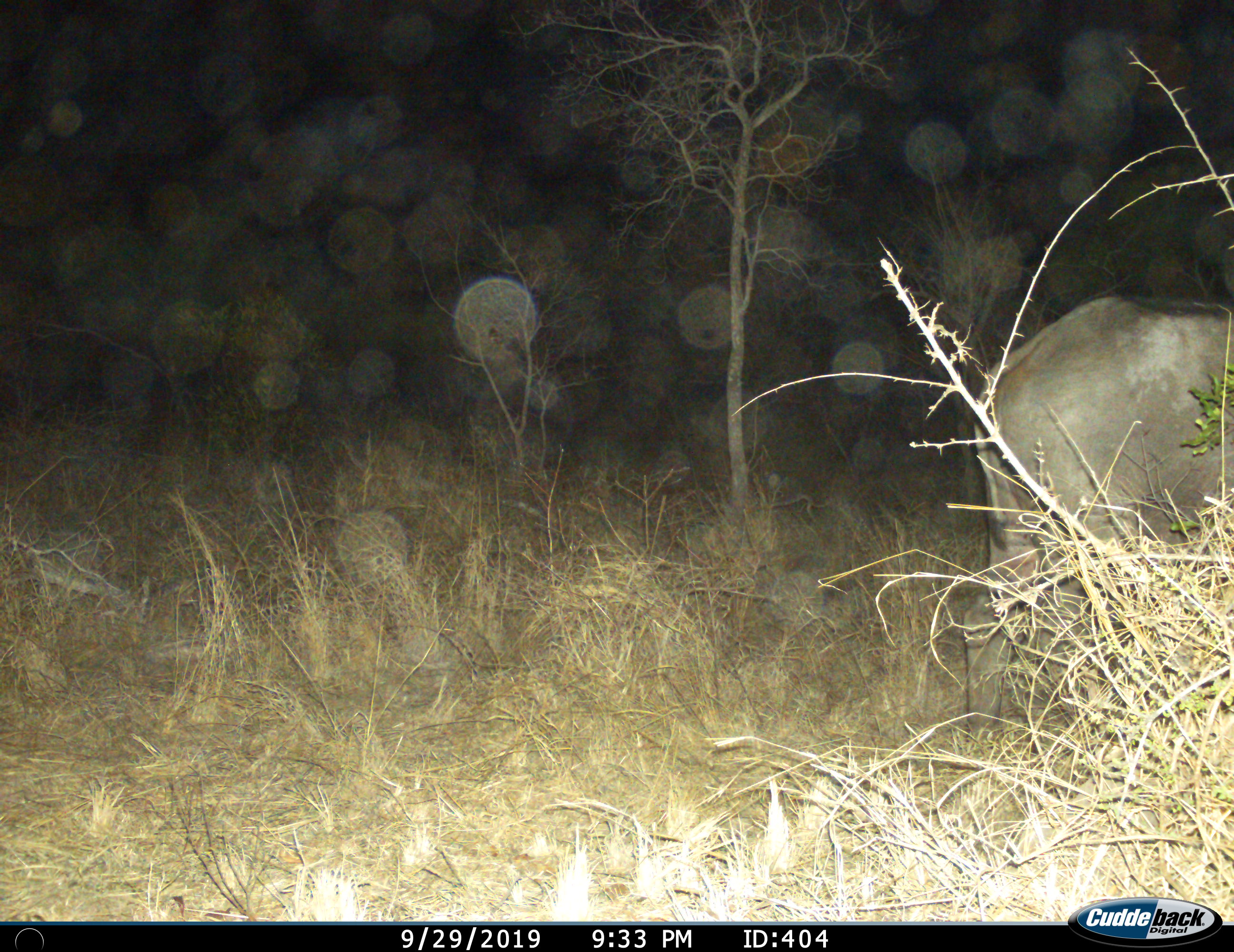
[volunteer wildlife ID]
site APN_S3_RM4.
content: unidentified animal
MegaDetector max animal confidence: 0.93